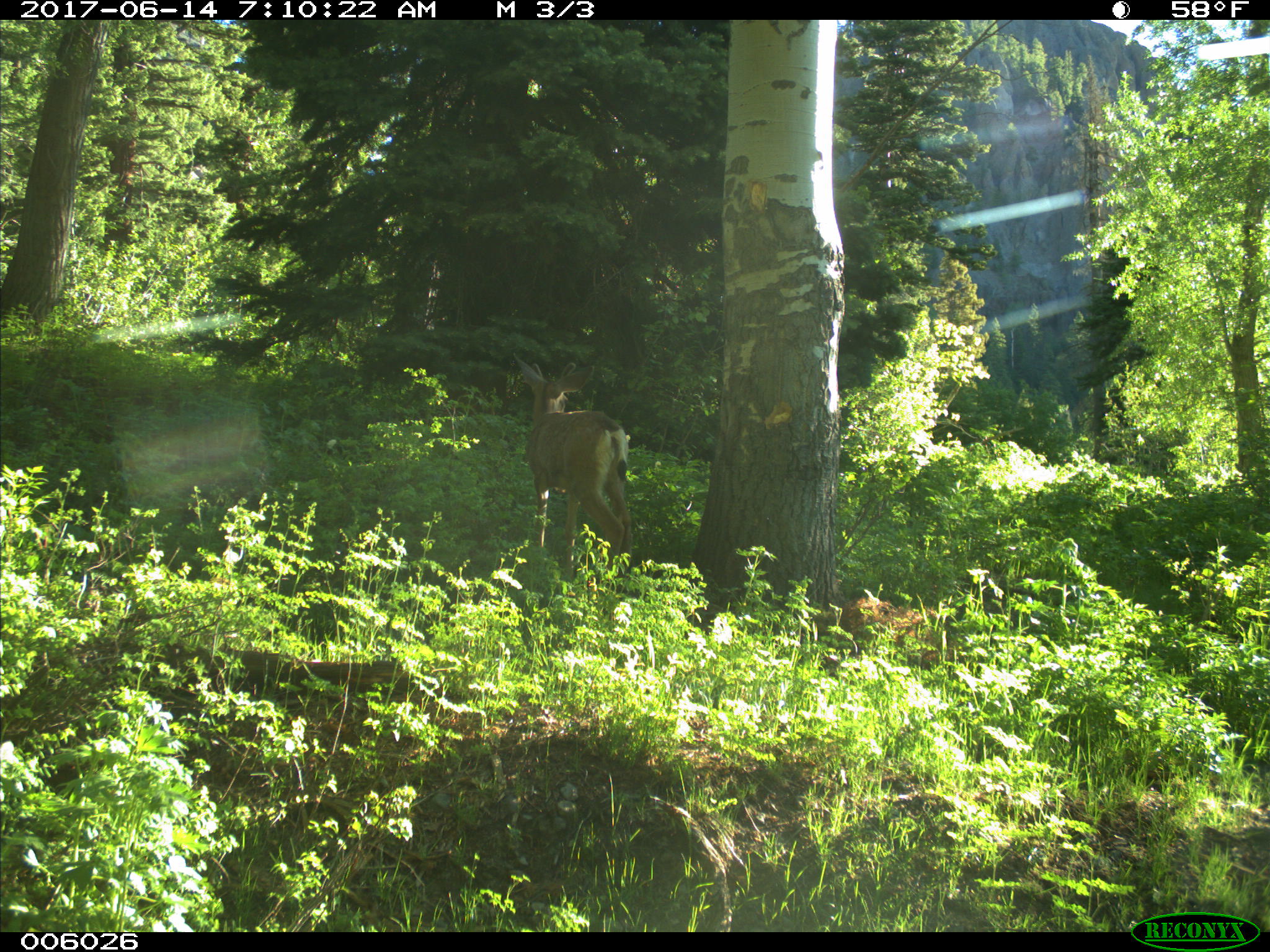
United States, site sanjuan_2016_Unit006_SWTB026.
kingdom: Animalia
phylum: Chordata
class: Mammalia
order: Artiodactyla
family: Cervidae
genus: Odocoileus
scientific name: Odocoileus hemionus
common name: mule deer